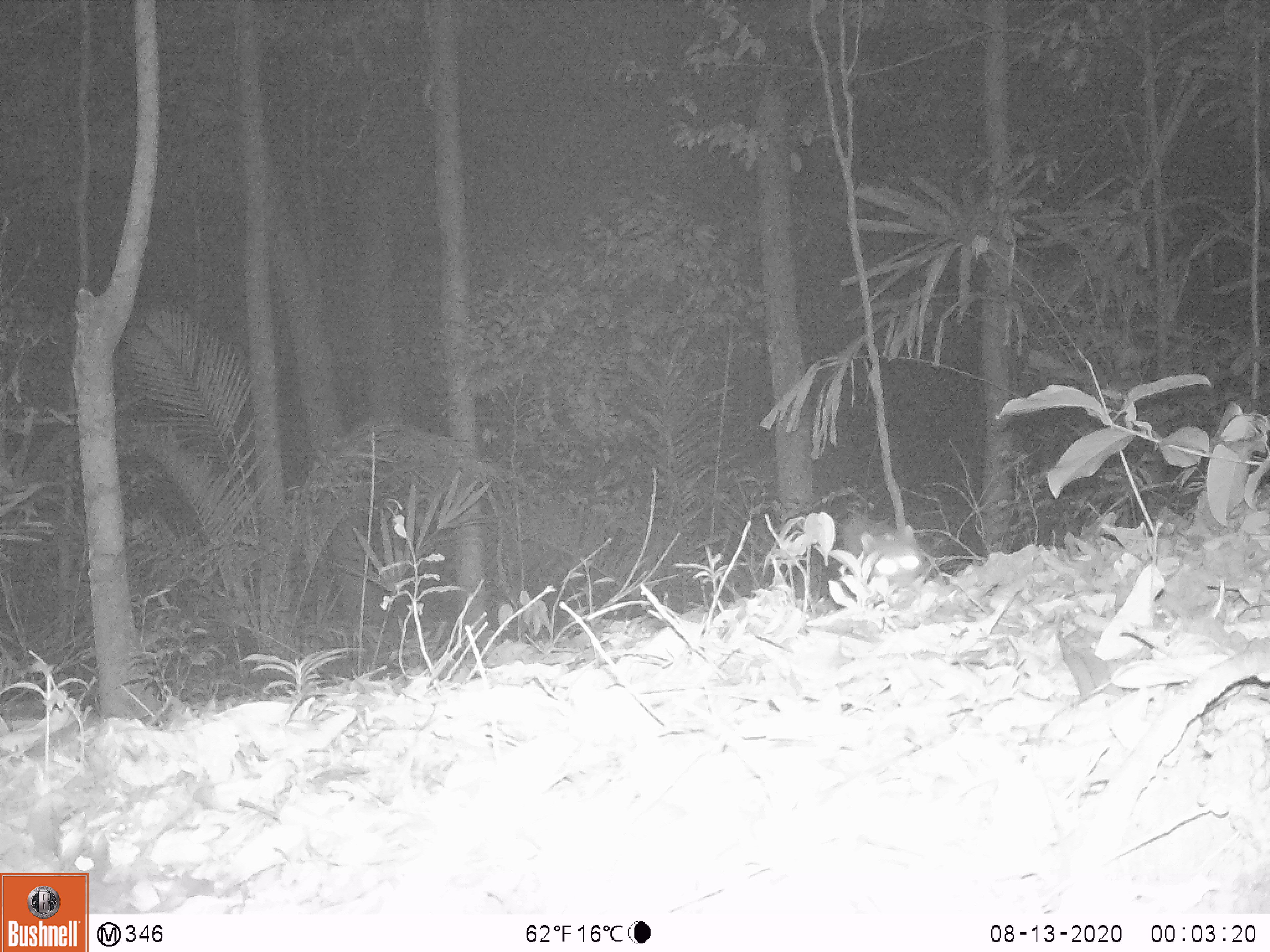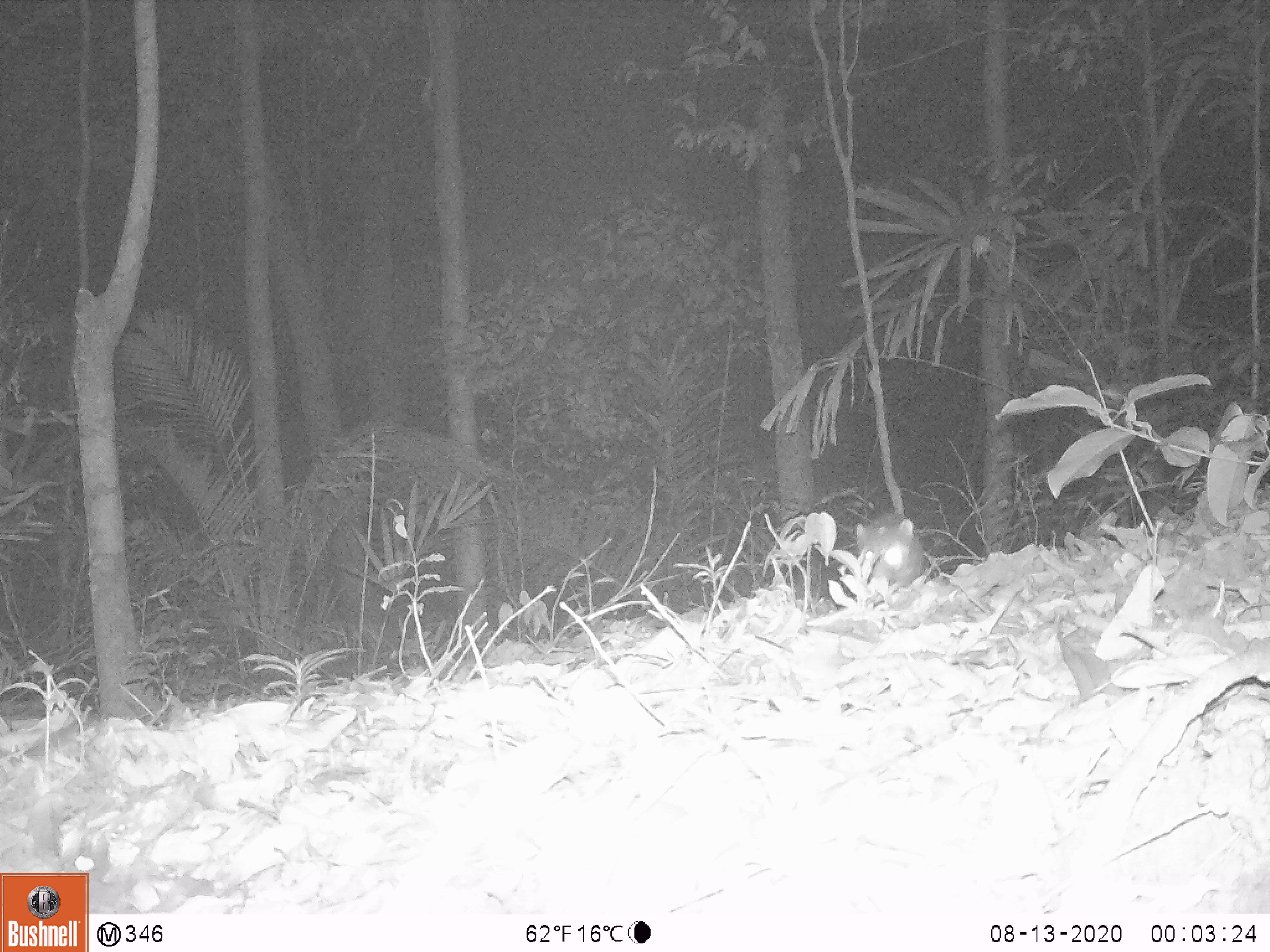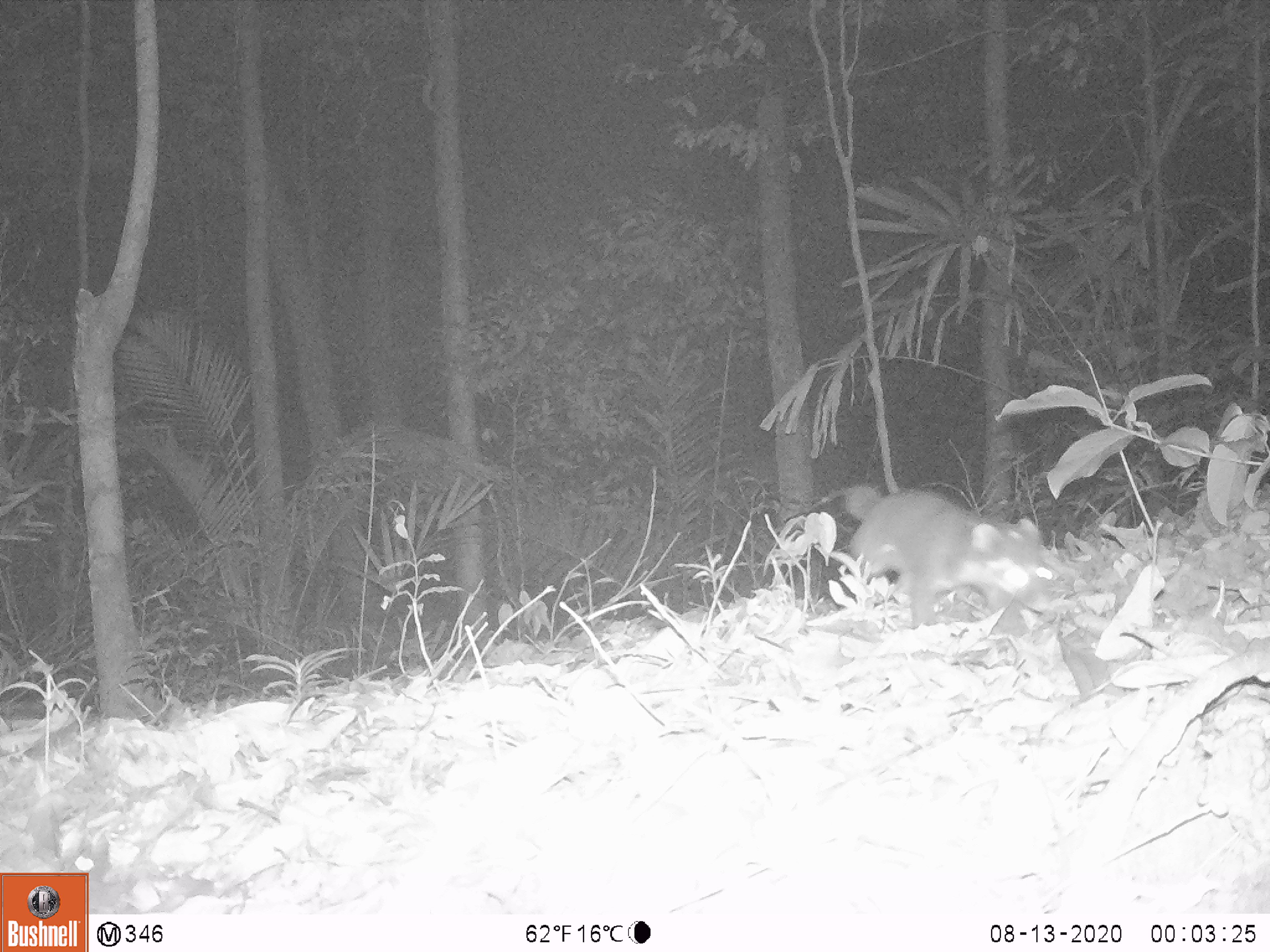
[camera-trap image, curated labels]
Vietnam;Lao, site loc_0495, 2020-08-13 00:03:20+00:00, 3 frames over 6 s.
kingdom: Animalia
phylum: Chordata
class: Mammalia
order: Carnivora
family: Mustelidae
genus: Melogale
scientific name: Melogale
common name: ferret badger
Ferret badger (Melogale). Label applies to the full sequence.